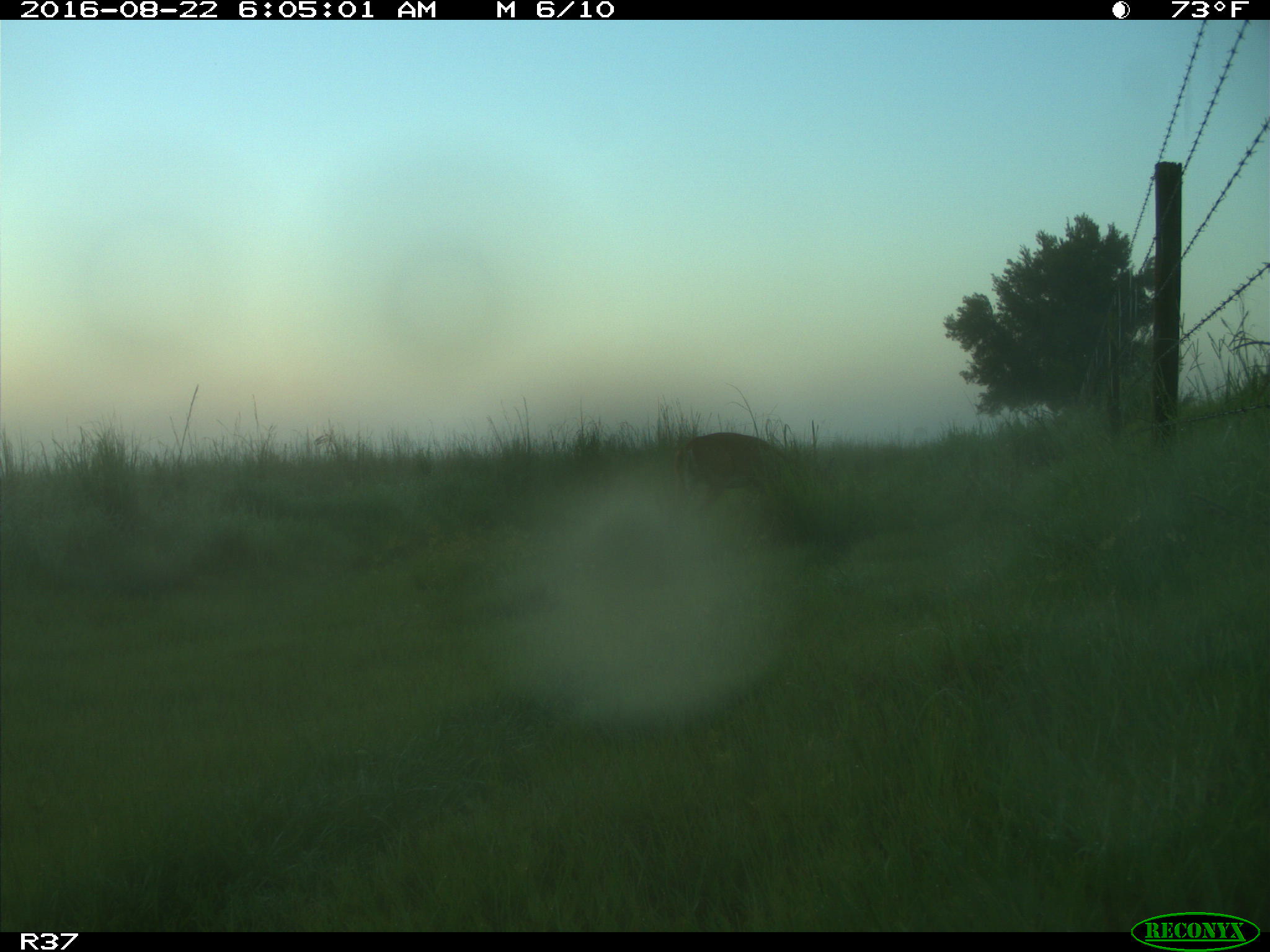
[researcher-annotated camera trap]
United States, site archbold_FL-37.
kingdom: Animalia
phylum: Chordata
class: Mammalia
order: Artiodactyla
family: Cervidae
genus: Odocoileus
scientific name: Odocoileus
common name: deer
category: unidentified deer